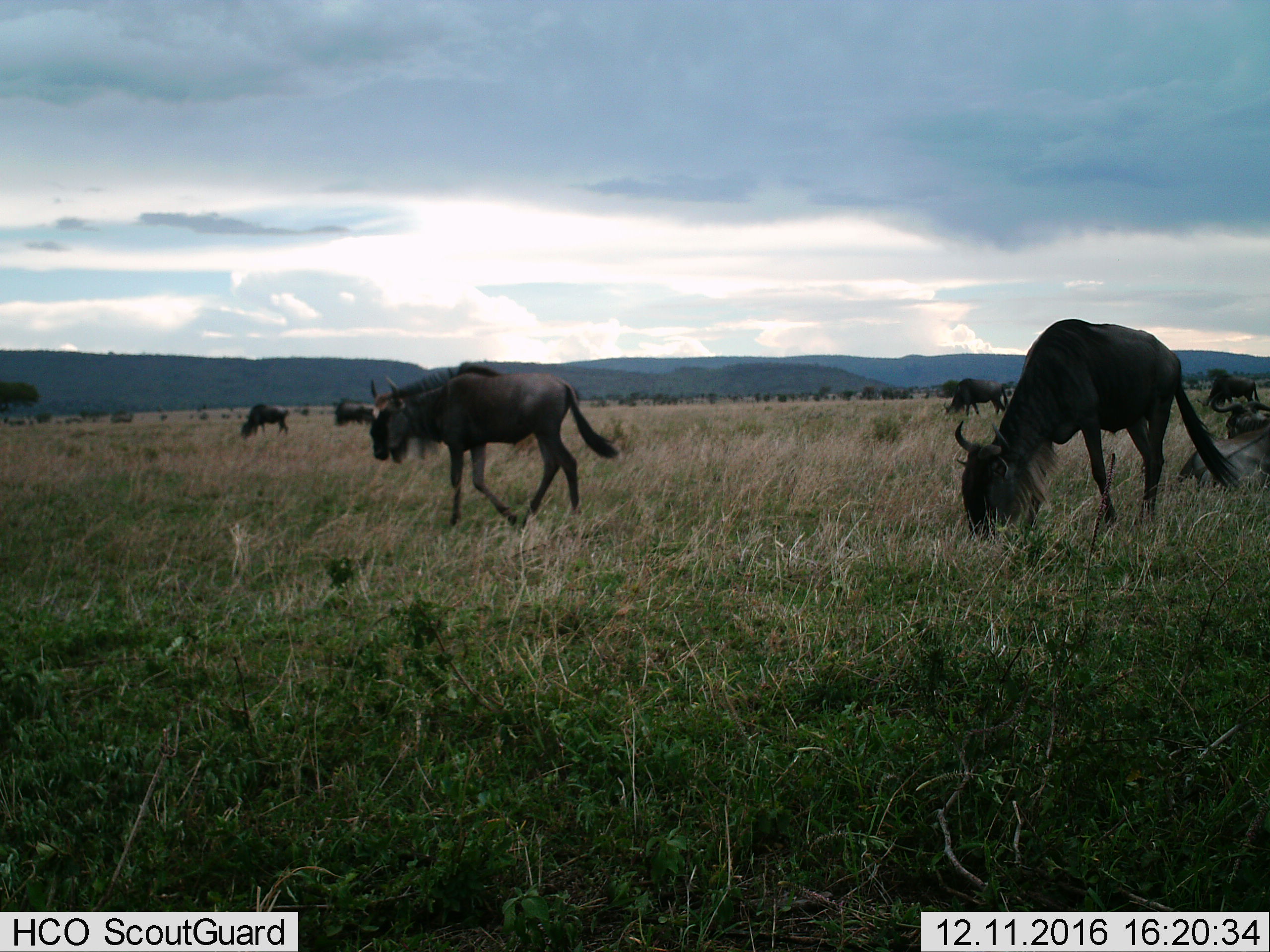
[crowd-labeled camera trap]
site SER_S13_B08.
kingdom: Animalia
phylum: Chordata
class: Mammalia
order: Artiodactyla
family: Bovidae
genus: Connochaetes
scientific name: Connochaetes taurinus taurinus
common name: blue wildebeest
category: wildebeestblue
Wildebeestblue (blue wildebeest) (Connochaetes taurinus taurinus), count 7. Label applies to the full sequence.